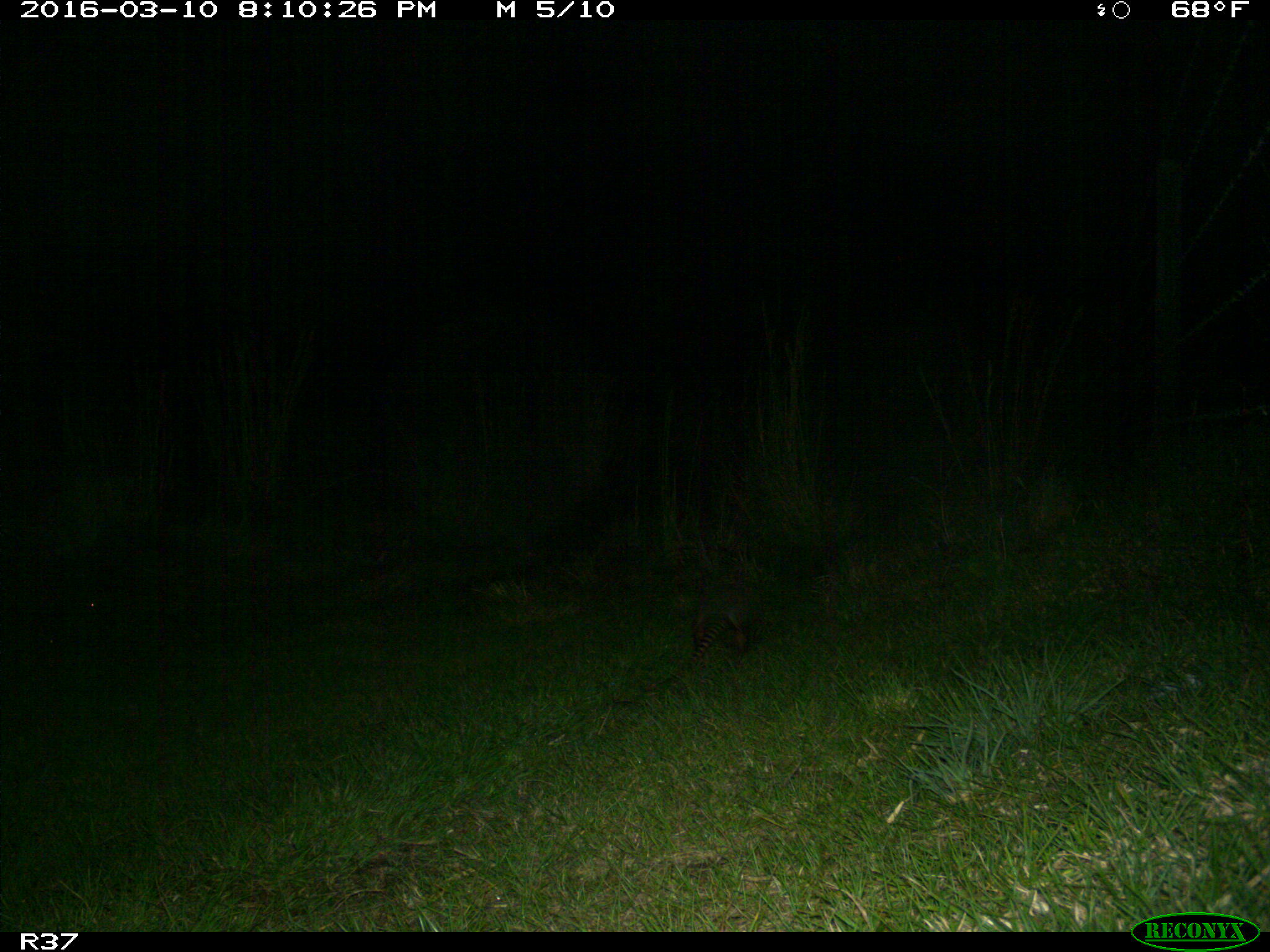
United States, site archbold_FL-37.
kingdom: Animalia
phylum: Chordata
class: Mammalia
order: Cingulata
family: Dasypodidae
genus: Dasypus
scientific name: Dasypus novemcinctus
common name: nine-banded armadillo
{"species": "Dasypus novemcinctus (nine-banded armadillo)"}